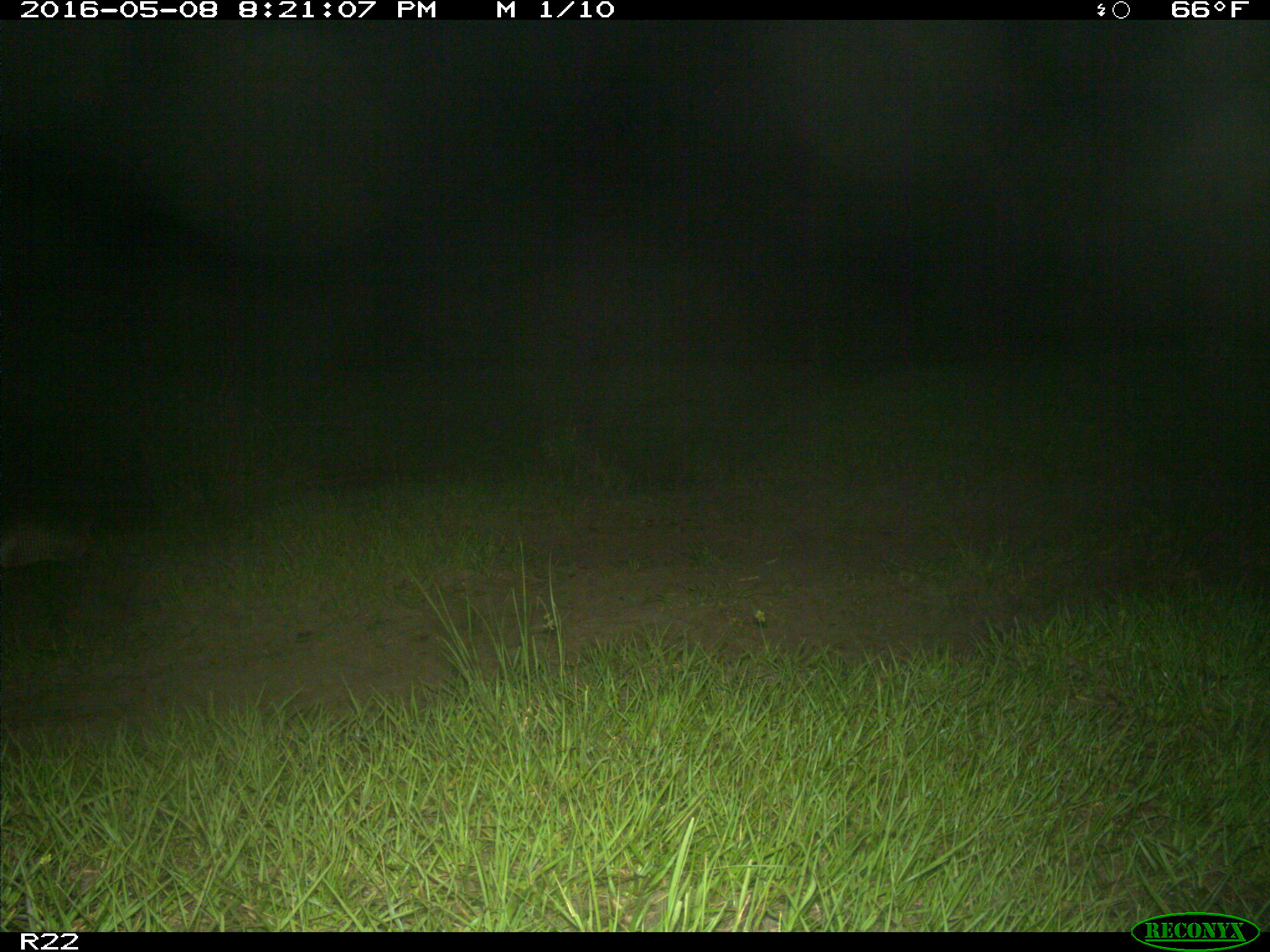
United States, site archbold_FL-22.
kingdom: Animalia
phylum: Chordata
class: Mammalia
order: Cingulata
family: Dasypodidae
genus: Dasypus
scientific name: Dasypus novemcinctus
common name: nine-banded armadillo